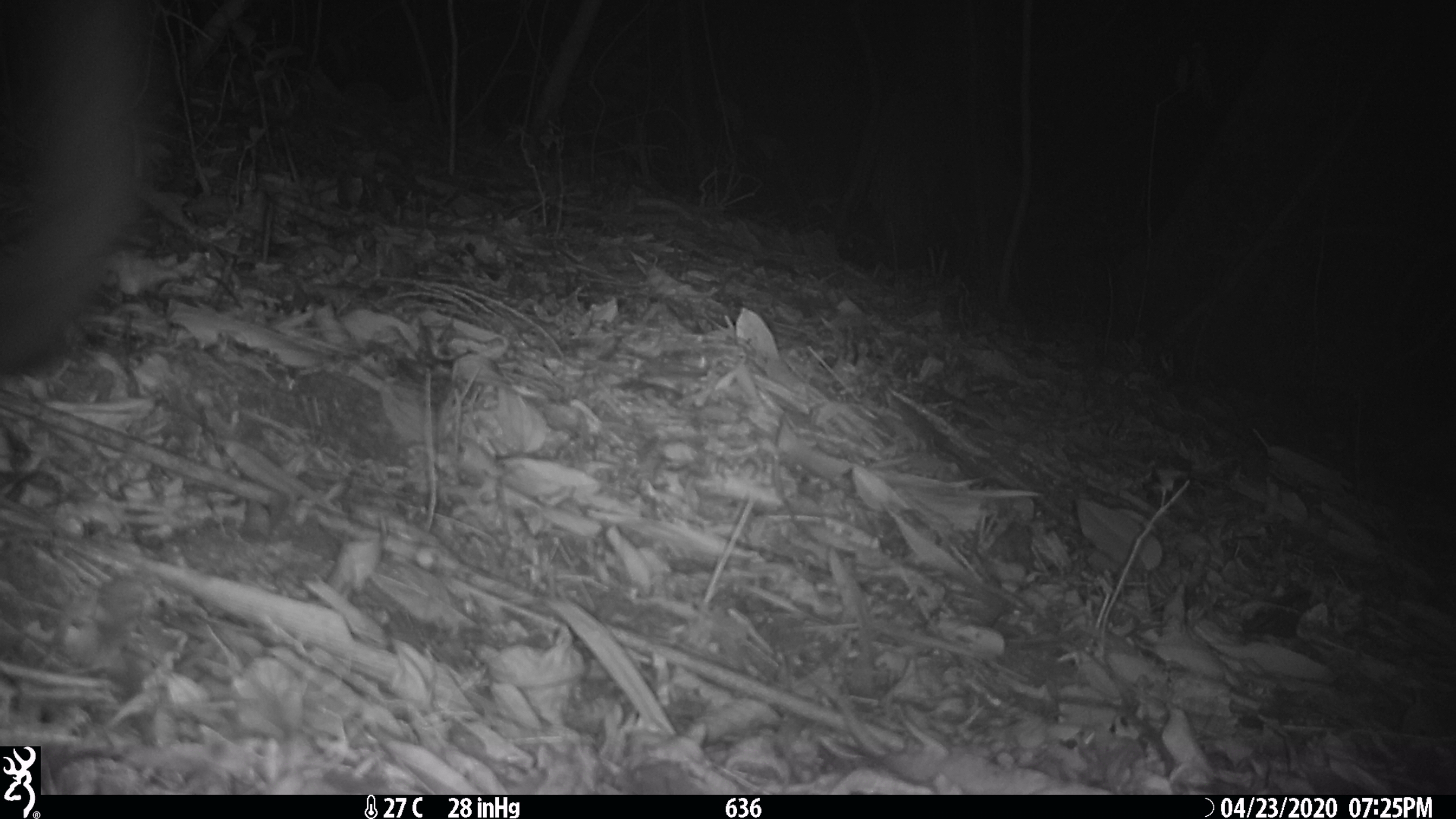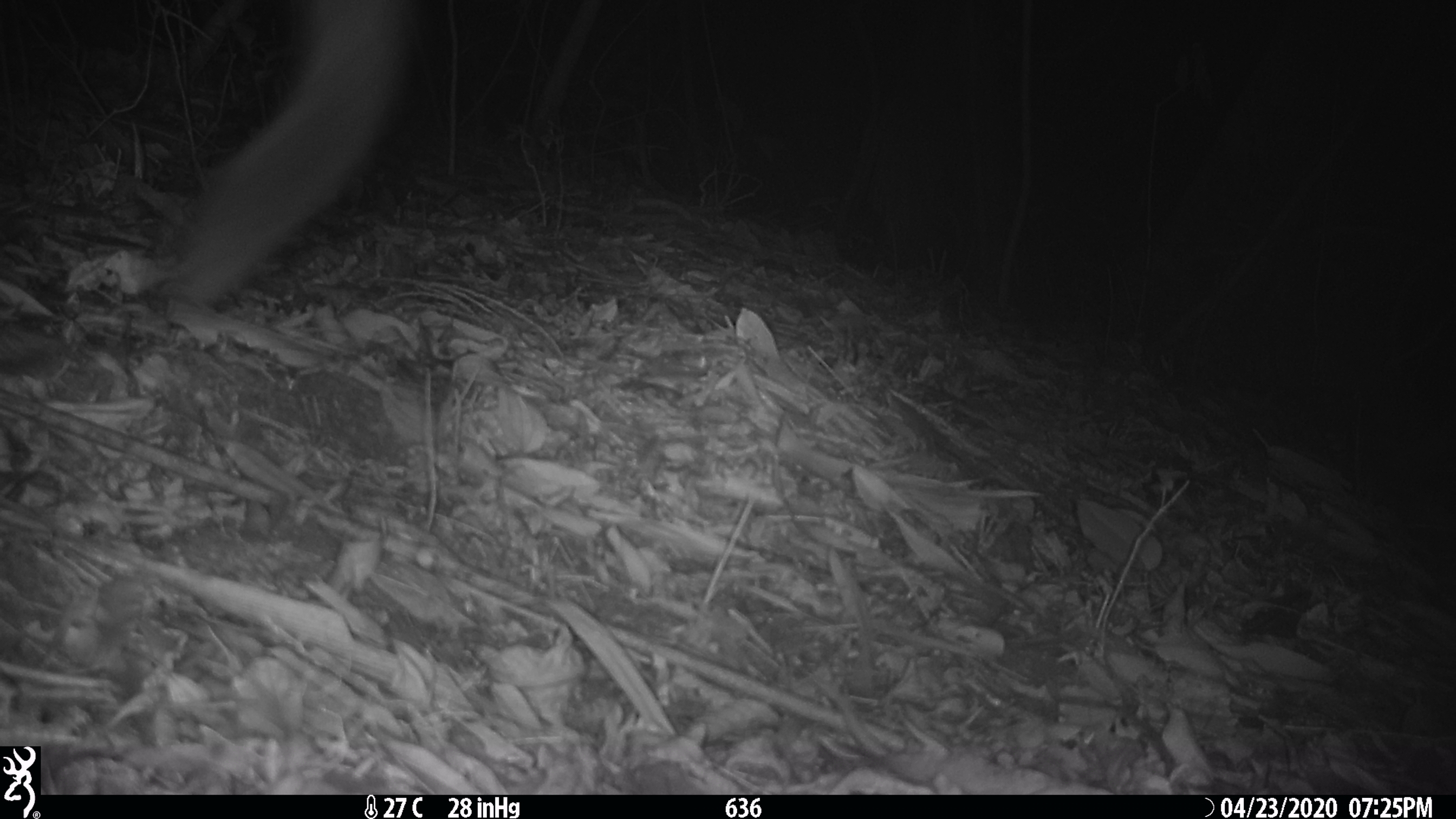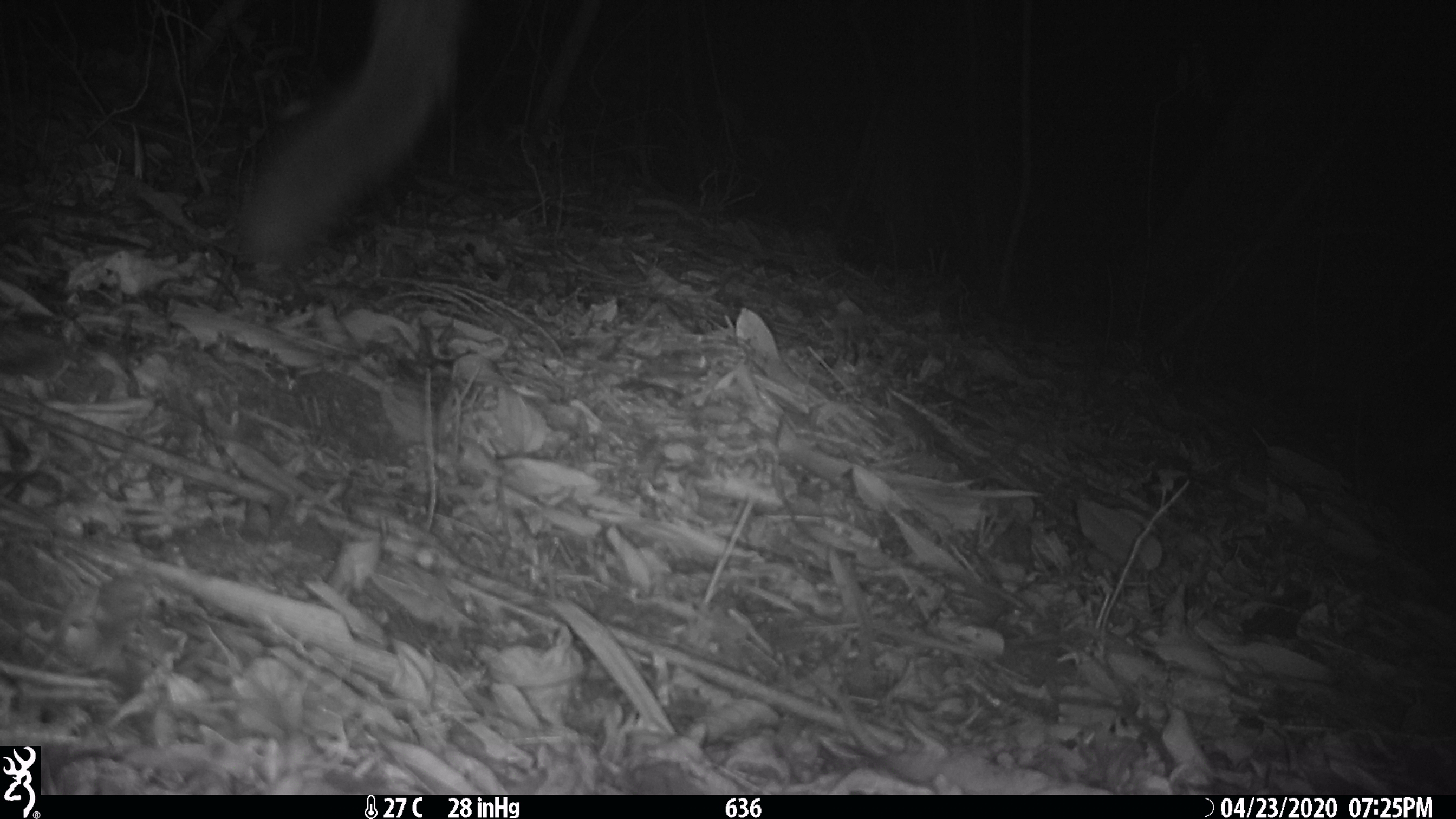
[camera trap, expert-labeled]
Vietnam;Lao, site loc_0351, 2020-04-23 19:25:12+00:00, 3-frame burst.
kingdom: Animalia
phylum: Chordata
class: Mammalia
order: Carnivora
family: Viverridae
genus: Paradoxurus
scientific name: Paradoxurus hermaphroditus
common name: common palm civet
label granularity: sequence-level